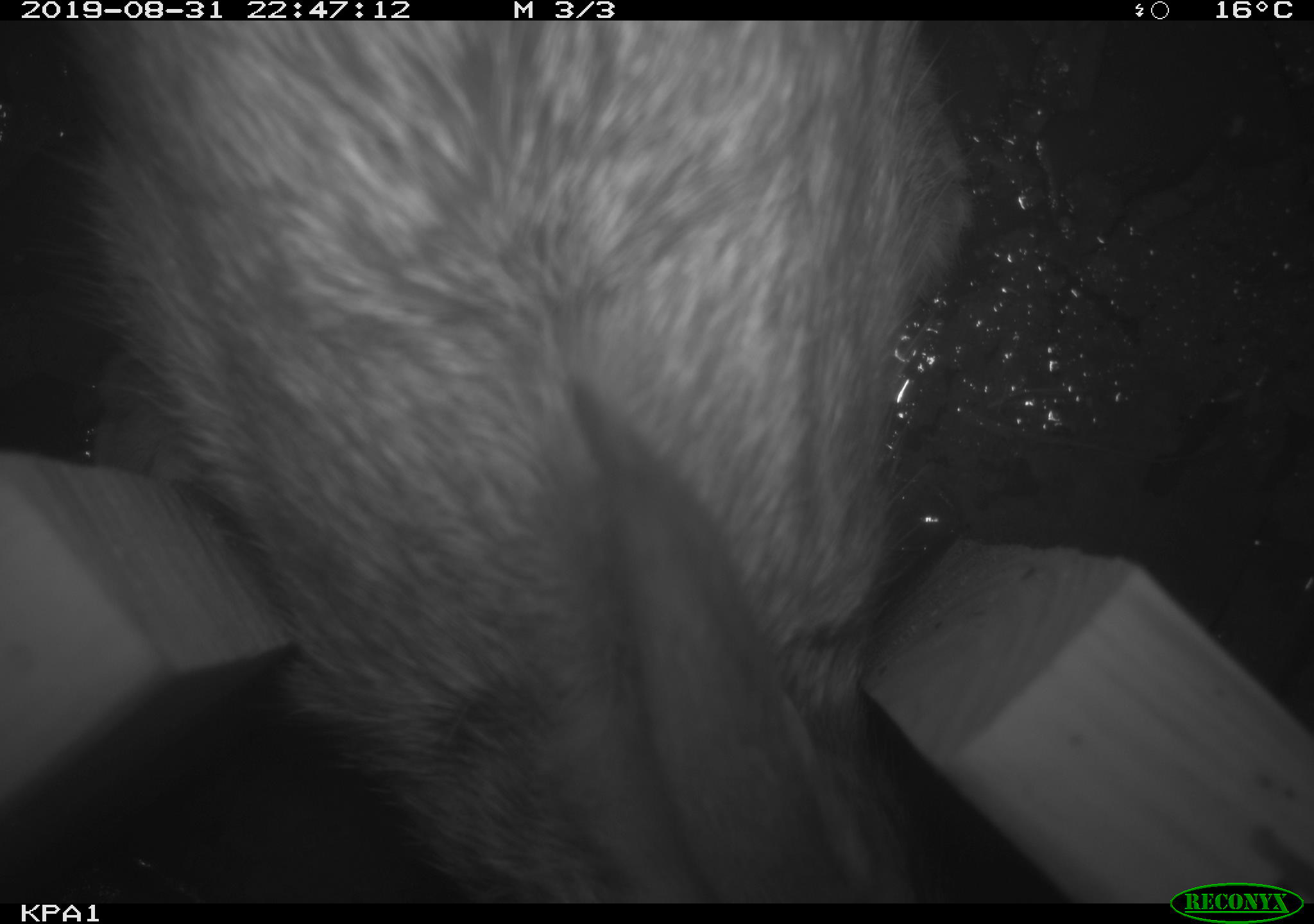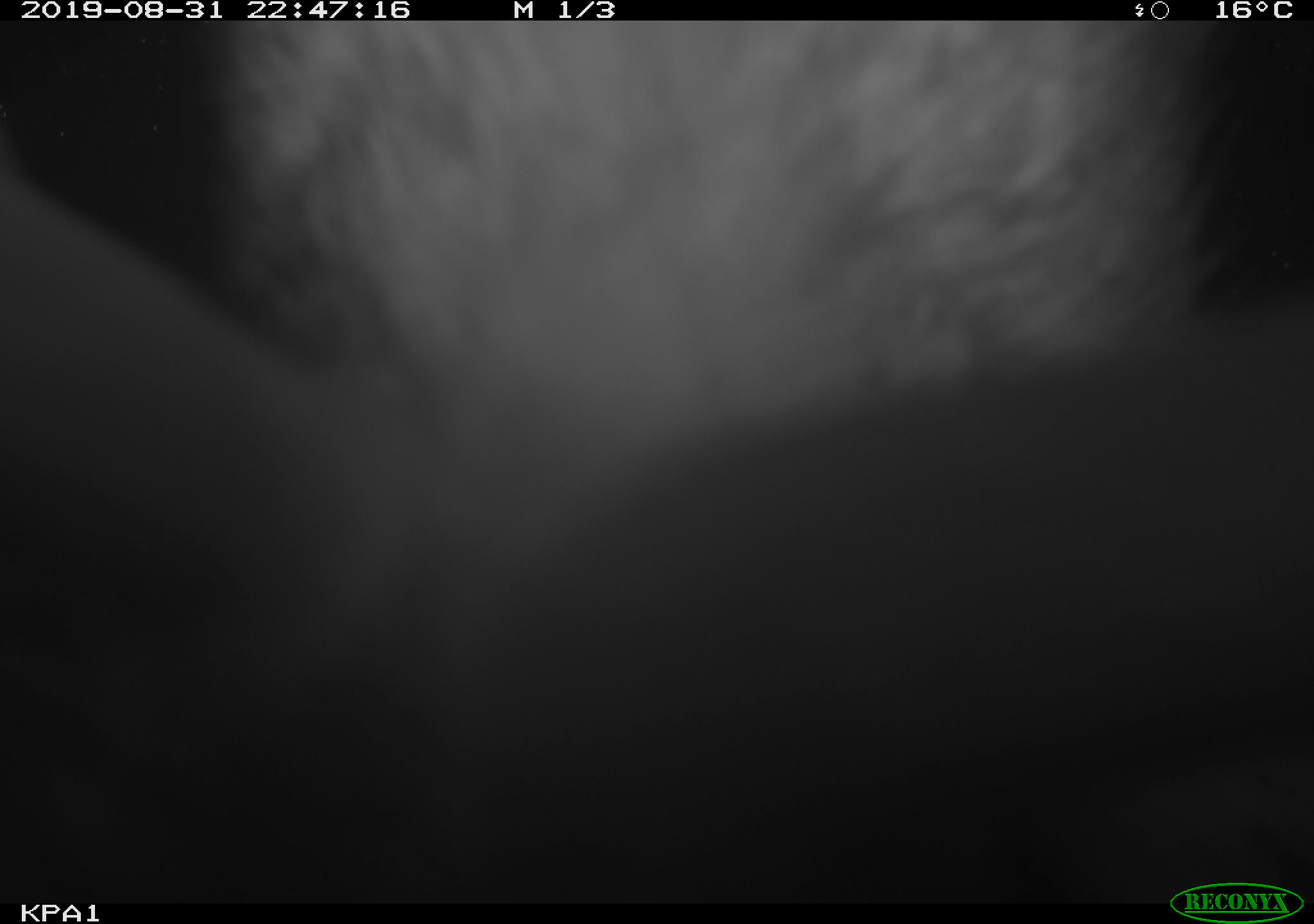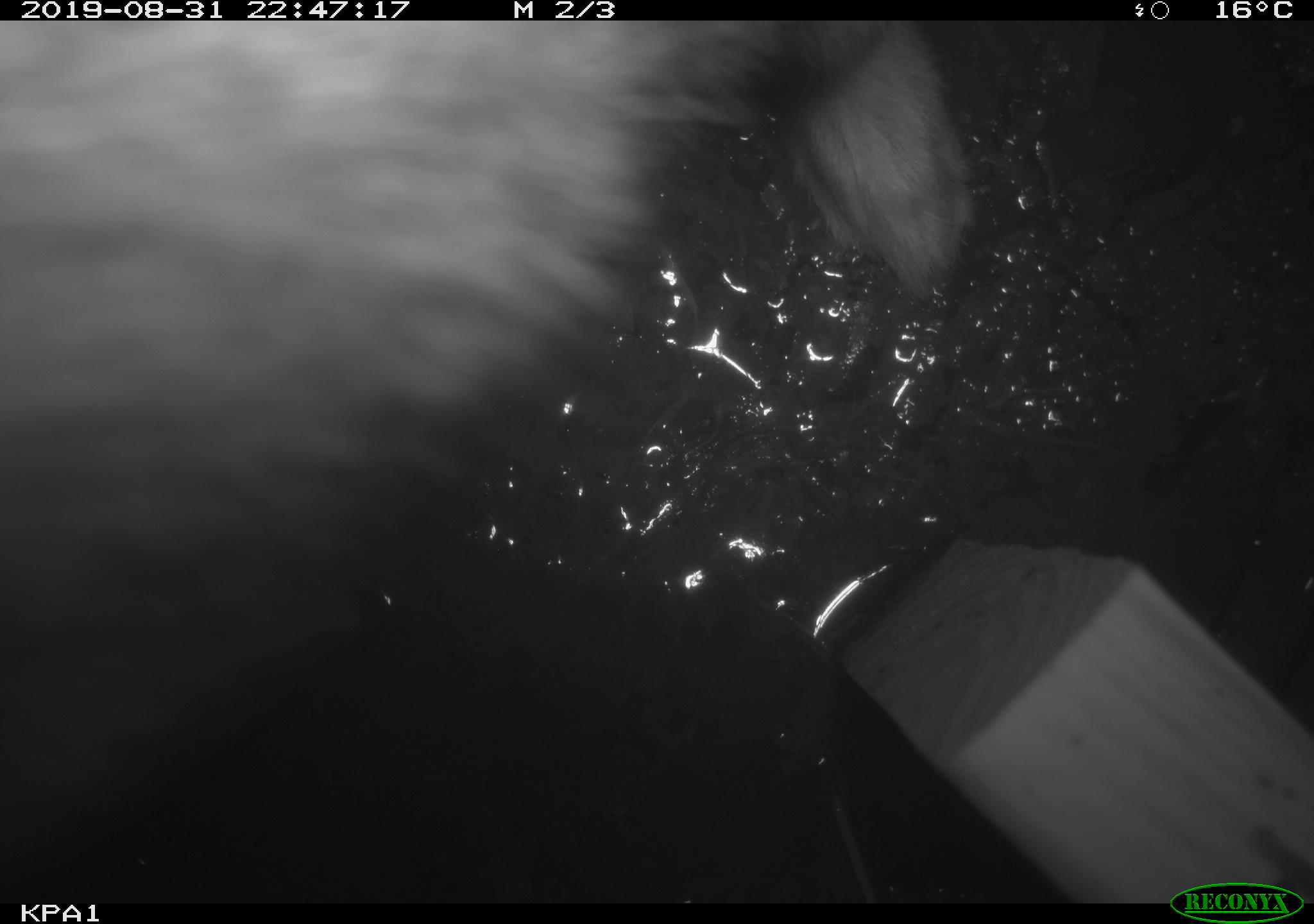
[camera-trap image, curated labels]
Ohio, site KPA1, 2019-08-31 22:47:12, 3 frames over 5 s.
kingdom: Animalia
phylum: Chordata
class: Mammalia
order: Lagomorpha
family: Leporidae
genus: Sylvilagus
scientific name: Sylvilagus floridanus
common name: eastern cottontail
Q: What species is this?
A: Eastern cottontail (Sylvilagus floridanus).